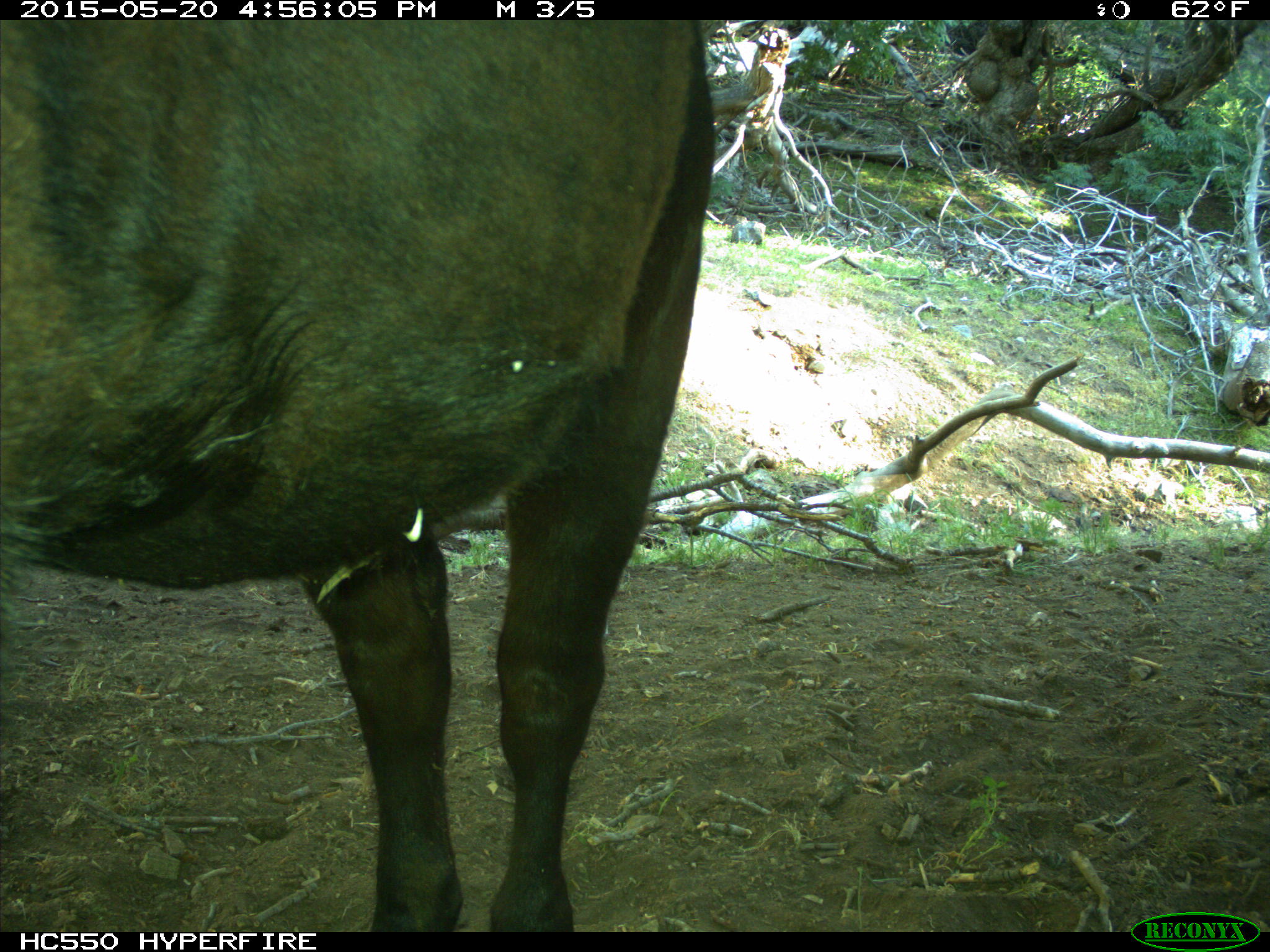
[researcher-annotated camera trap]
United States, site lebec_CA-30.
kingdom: Animalia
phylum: Chordata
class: Mammalia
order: Artiodactyla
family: Bovidae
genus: Bos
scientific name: Bos taurus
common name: domestic cow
Bos taurus (domestic cow).